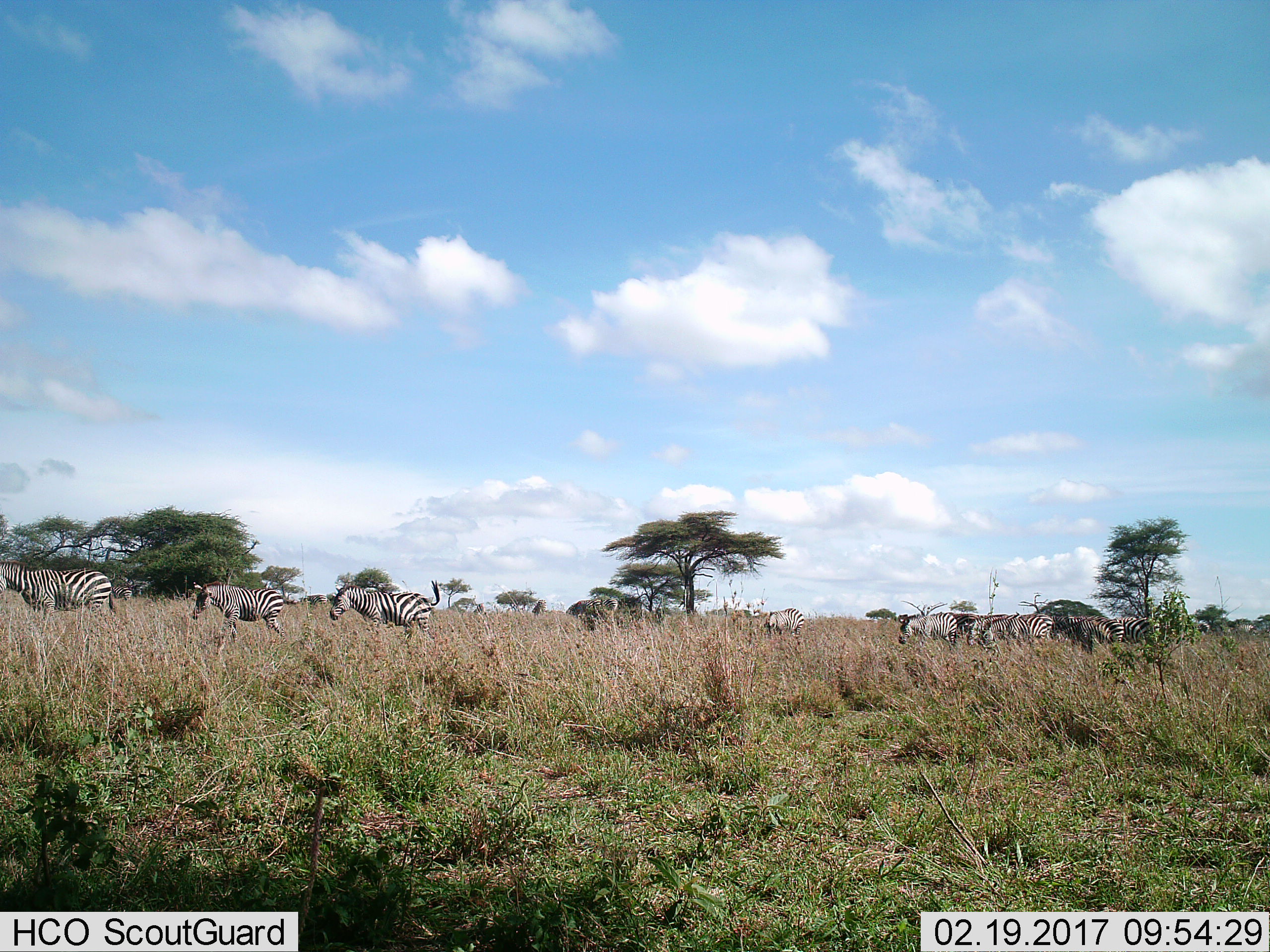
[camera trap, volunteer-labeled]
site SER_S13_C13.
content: unidentified animal